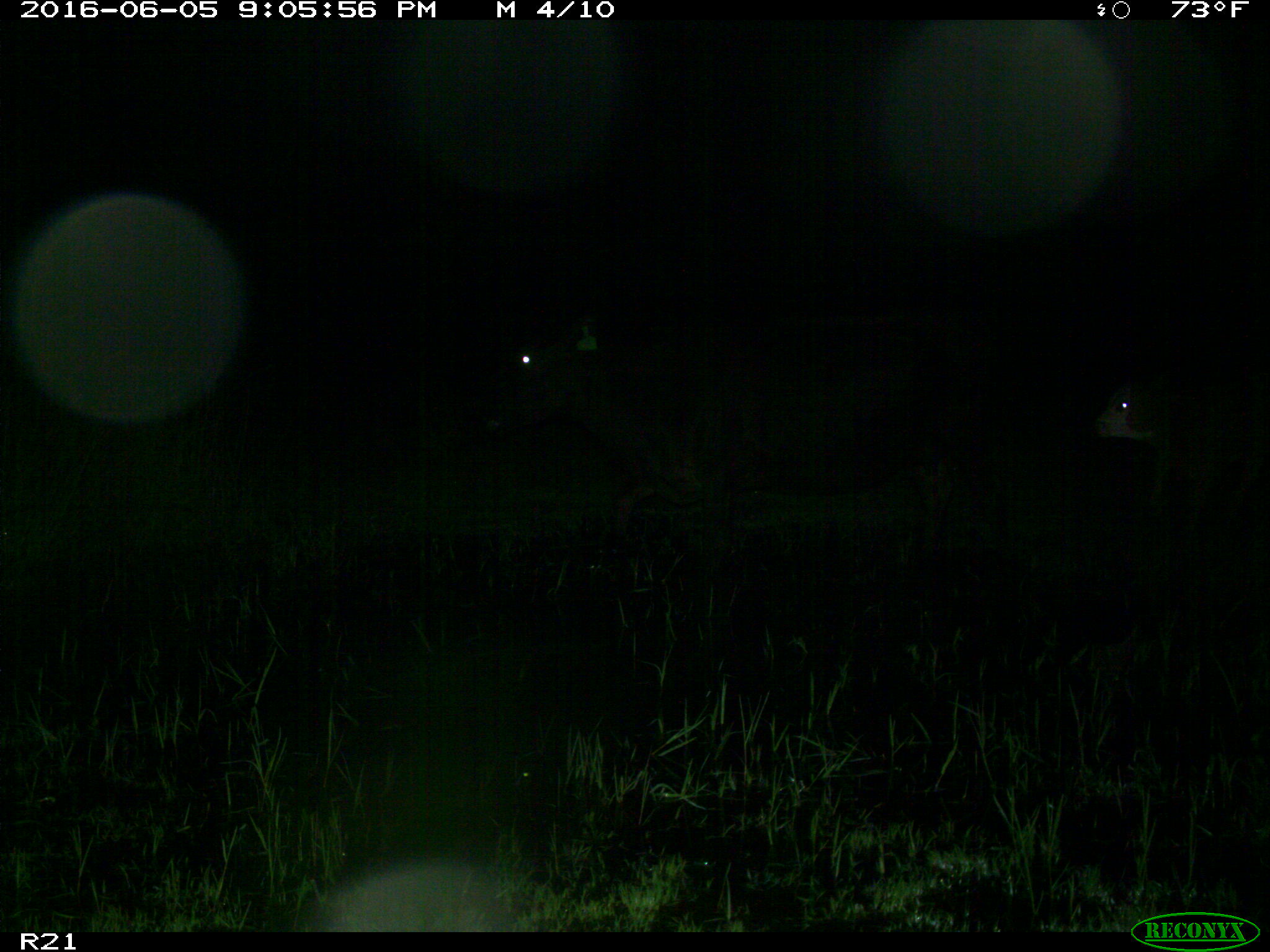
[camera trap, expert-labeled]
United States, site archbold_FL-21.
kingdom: Animalia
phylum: Chordata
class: Mammalia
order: Artiodactyla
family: Bovidae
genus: Bos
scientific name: Bos taurus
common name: domestic cow